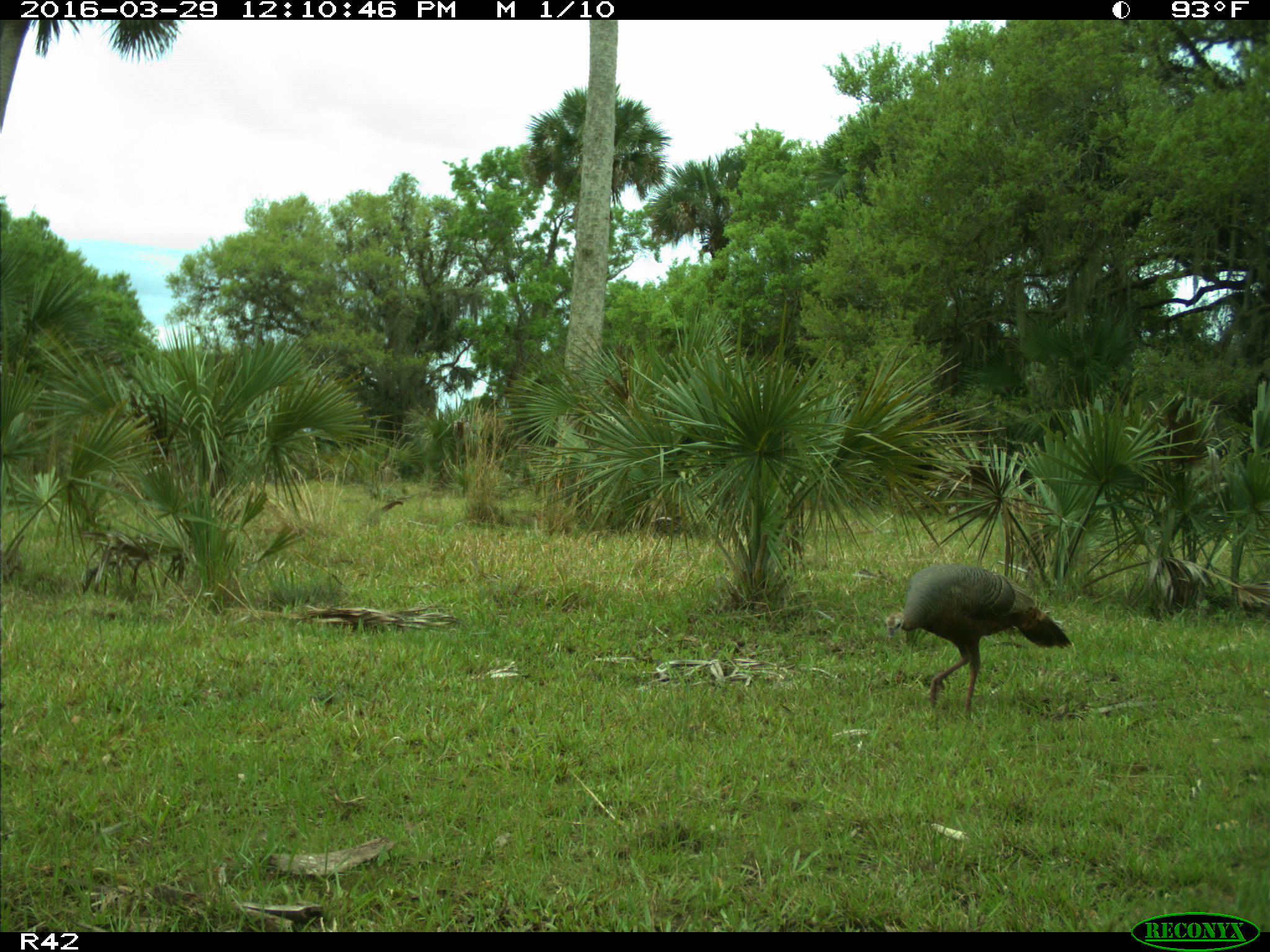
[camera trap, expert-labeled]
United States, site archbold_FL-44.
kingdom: Animalia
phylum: Chordata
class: Aves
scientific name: Aves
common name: birds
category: unidentified bird